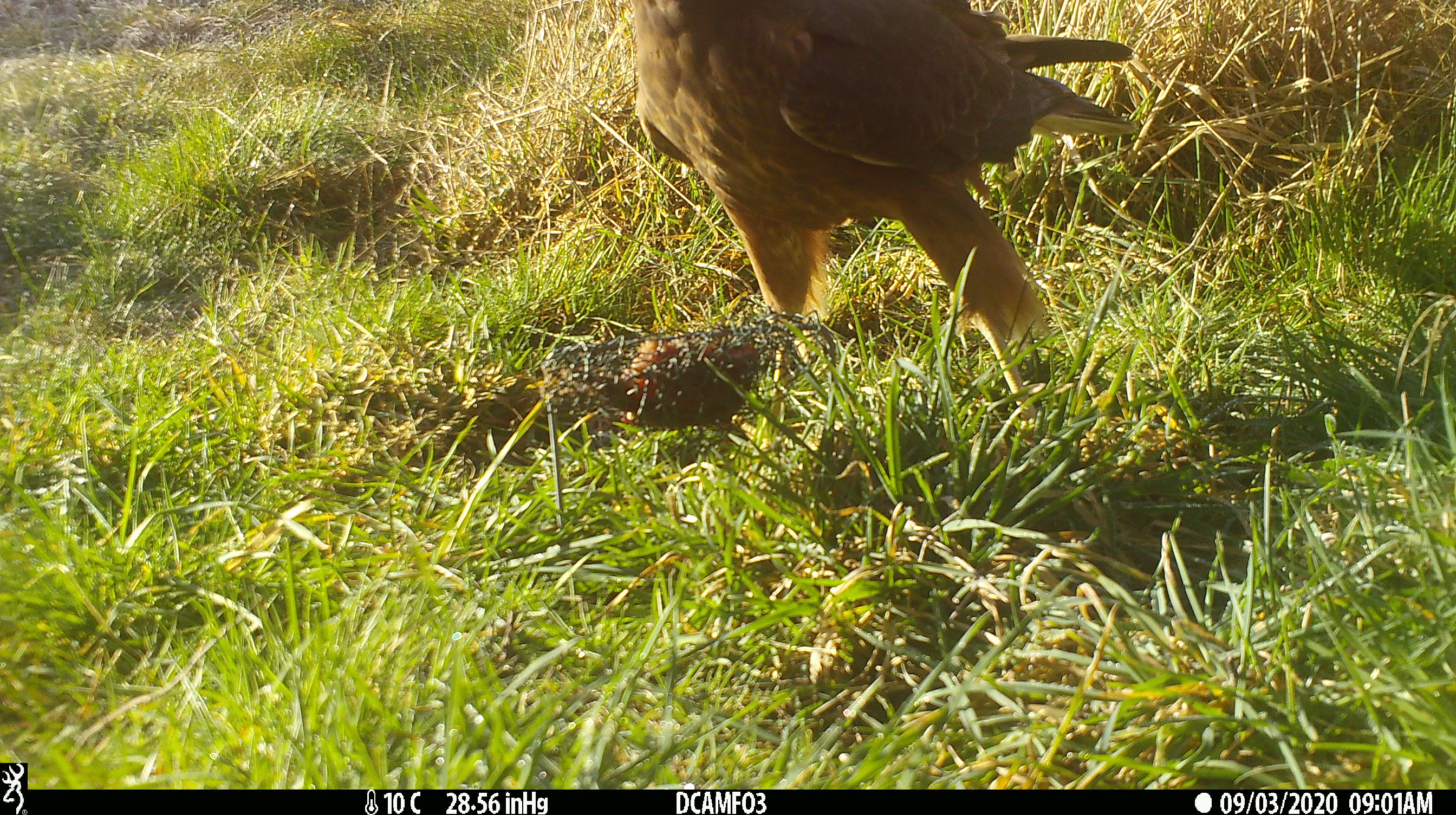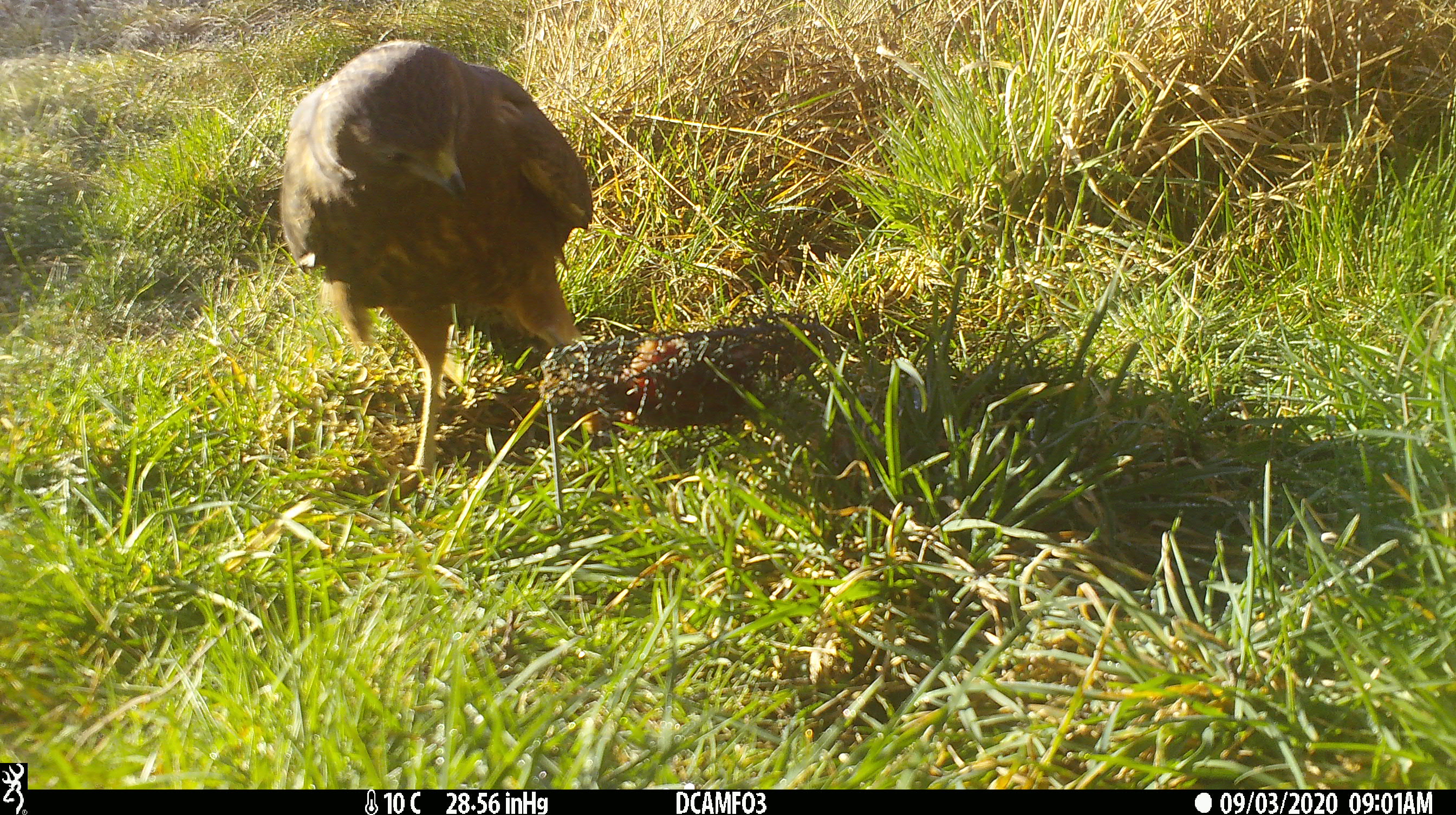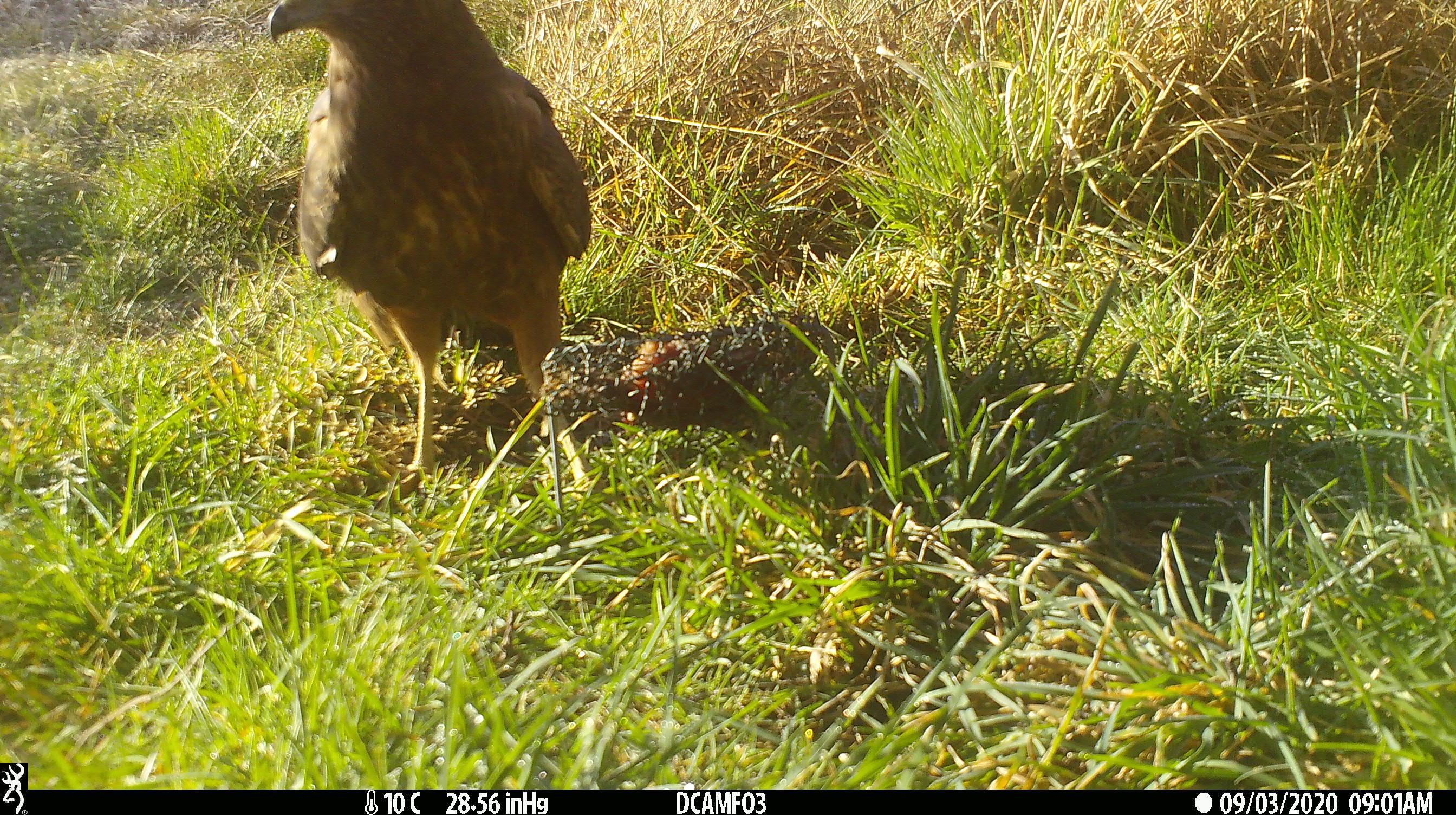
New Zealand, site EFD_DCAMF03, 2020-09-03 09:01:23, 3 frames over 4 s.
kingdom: Animalia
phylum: Chordata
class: Aves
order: Accipitriformes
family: Accipitridae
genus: Circus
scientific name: Circus approximans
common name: swamp harrier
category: harrier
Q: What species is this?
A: Harrier (swamp harrier) (Circus approximans).